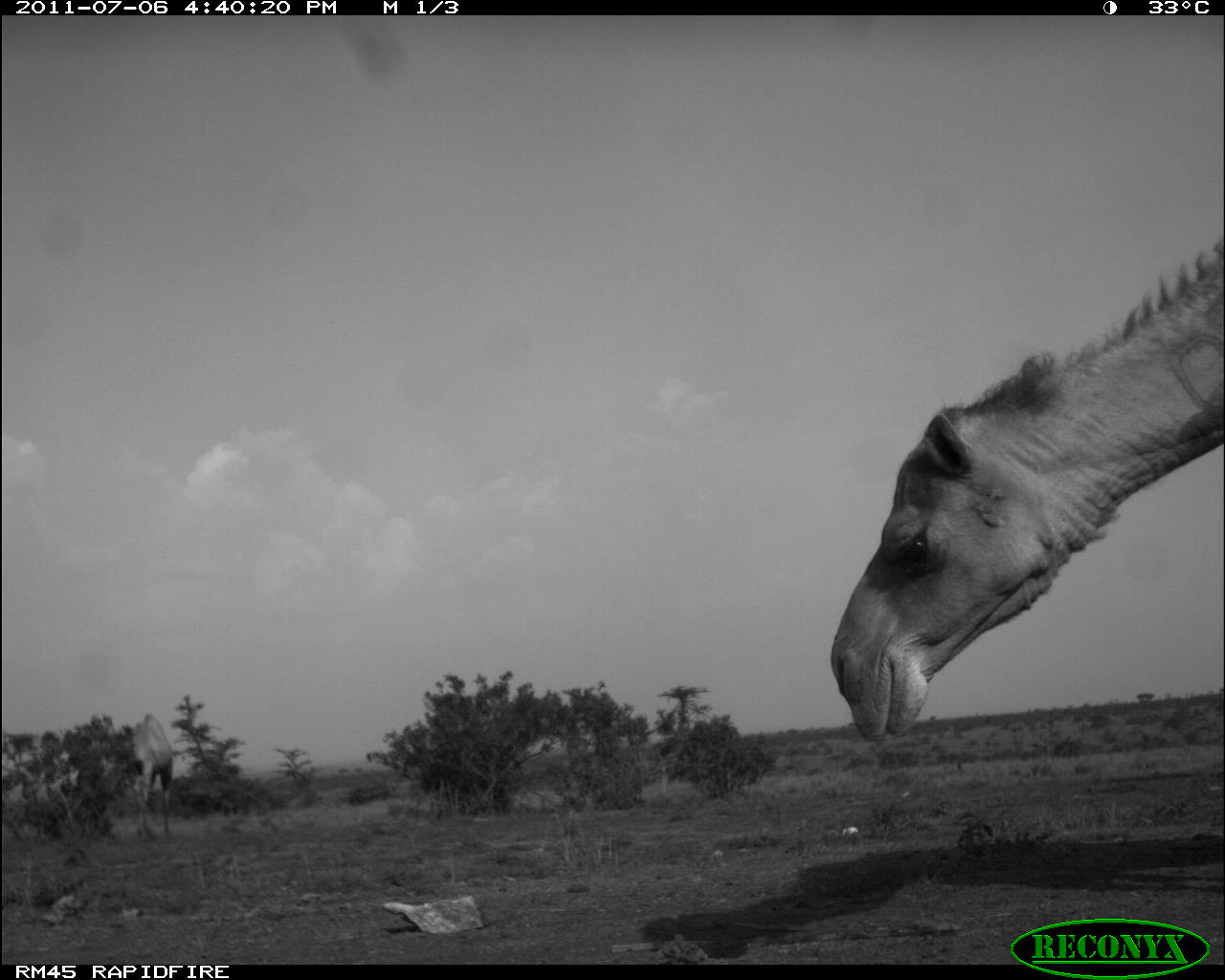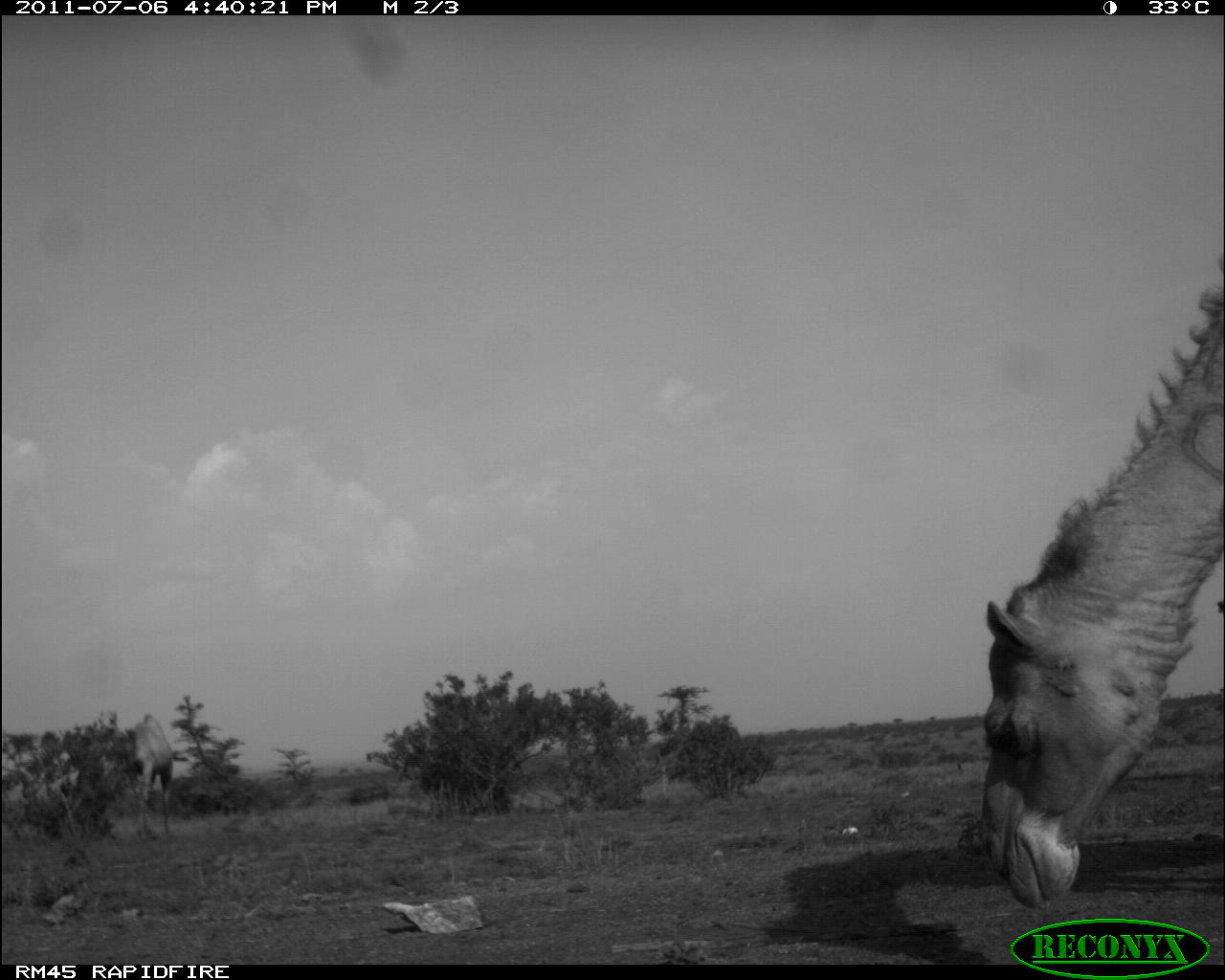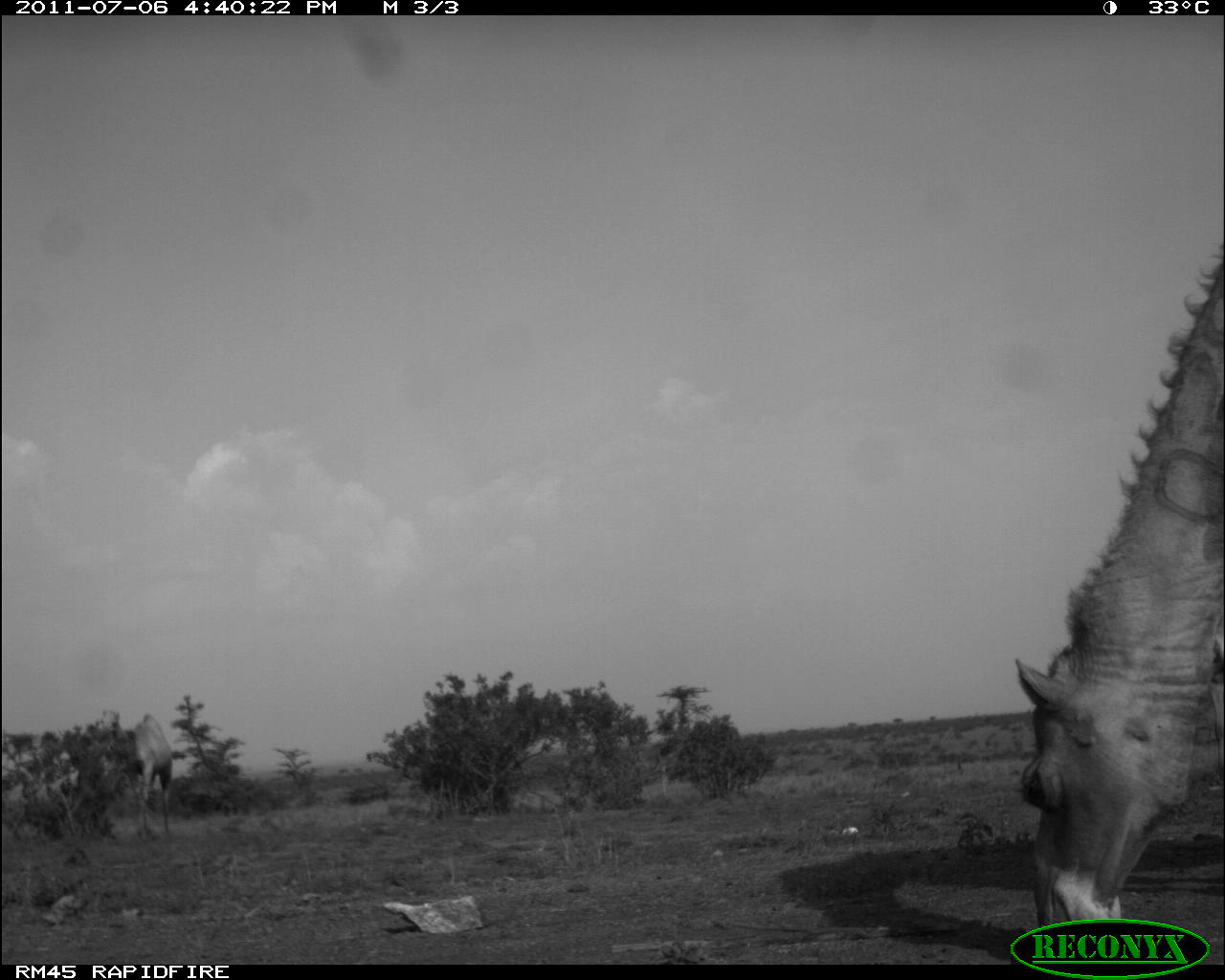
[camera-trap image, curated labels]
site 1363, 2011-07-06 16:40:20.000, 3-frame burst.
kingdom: Animalia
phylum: Chordata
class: Mammalia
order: Artiodactyla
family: Camelidae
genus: Camelus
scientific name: Camelus dromedarius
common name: dromedary camel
Camelus dromedarius (dromedary camel), count 2.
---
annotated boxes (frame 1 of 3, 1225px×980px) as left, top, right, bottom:
camelus dromedarius: 823, 226, 1225, 744; 117, 710, 176, 839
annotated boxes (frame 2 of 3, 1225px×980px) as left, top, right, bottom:
camelus dromedarius: 978, 255, 1225, 911; 120, 704, 176, 843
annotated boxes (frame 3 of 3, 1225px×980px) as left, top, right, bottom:
camelus dromedarius: 1008, 239, 1224, 939; 110, 710, 173, 844